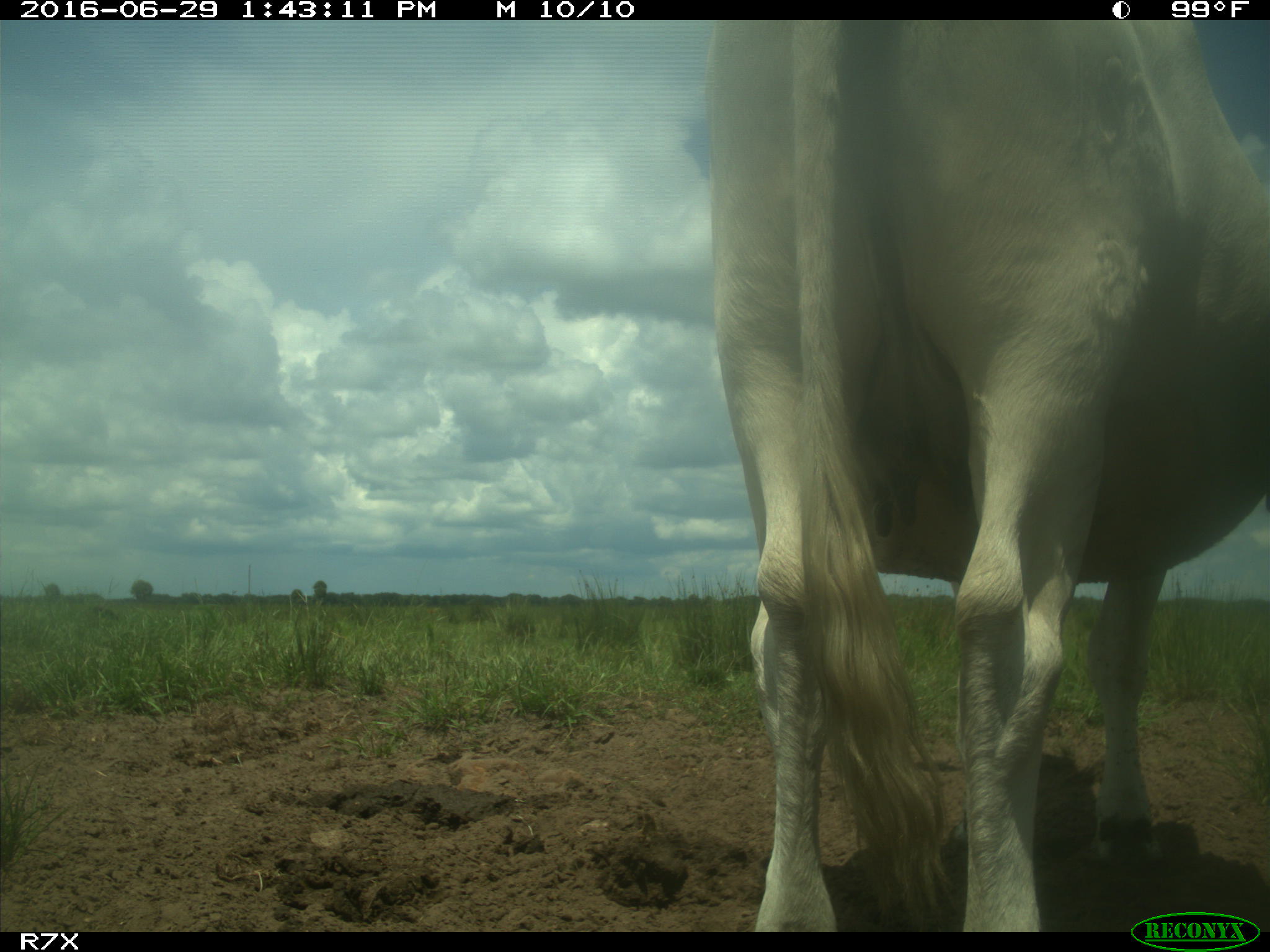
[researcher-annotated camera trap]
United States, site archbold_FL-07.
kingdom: Animalia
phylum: Chordata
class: Mammalia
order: Artiodactyla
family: Bovidae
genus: Bos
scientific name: Bos taurus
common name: domestic cow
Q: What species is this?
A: Bos taurus (domestic cow).